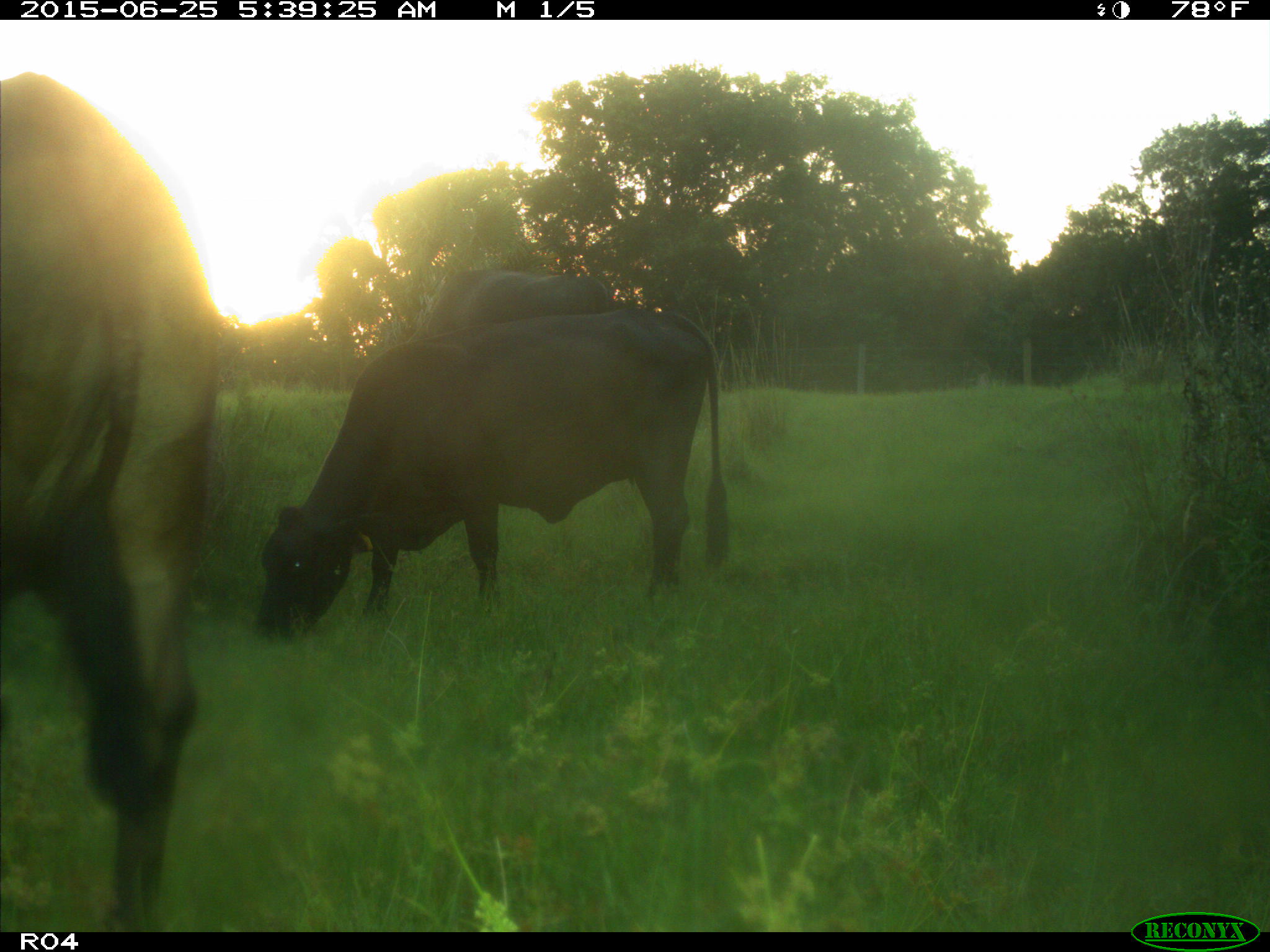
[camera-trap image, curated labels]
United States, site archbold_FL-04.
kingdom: Animalia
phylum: Chordata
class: Mammalia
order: Artiodactyla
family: Bovidae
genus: Bos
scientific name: Bos taurus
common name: domestic cow